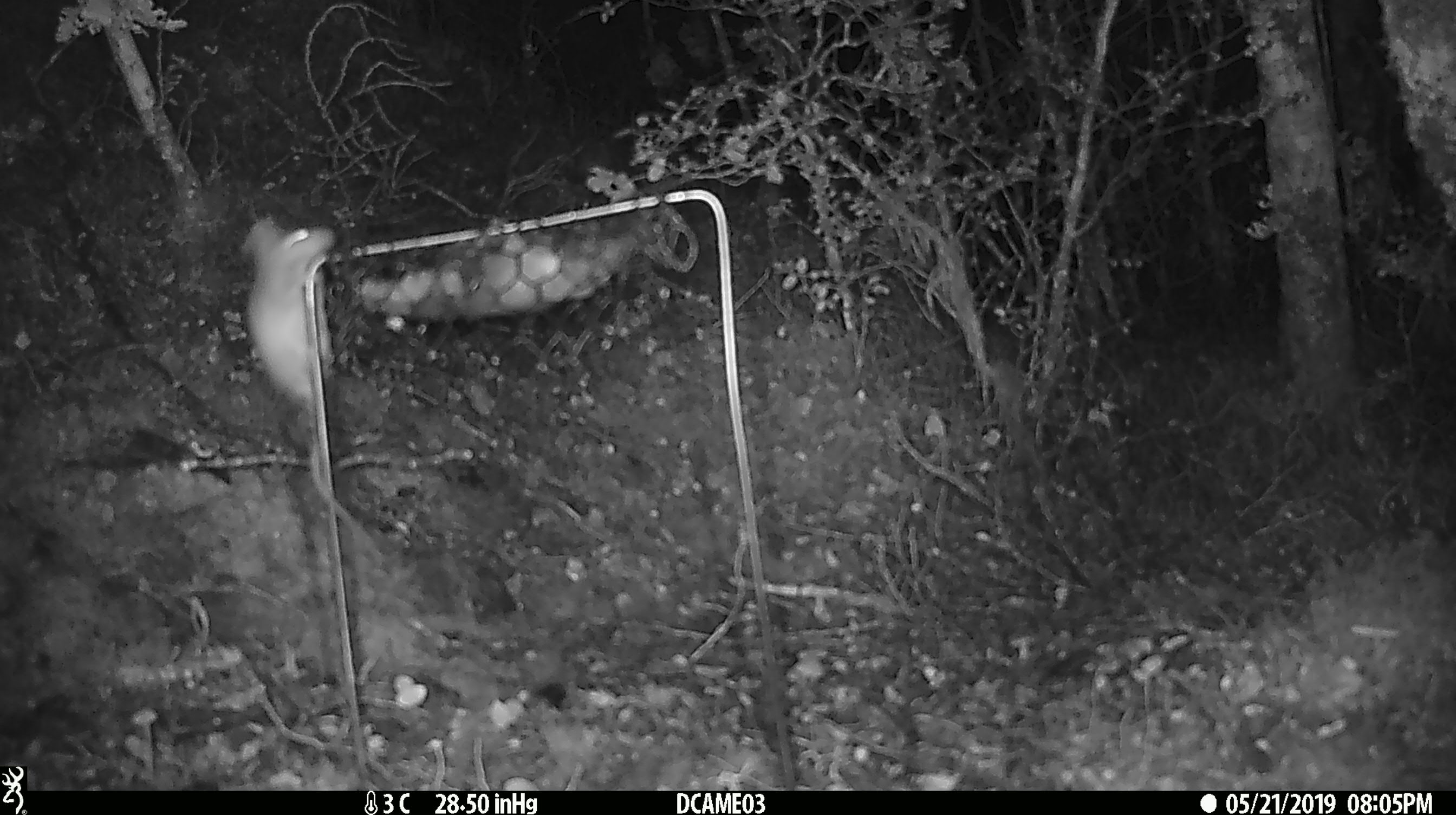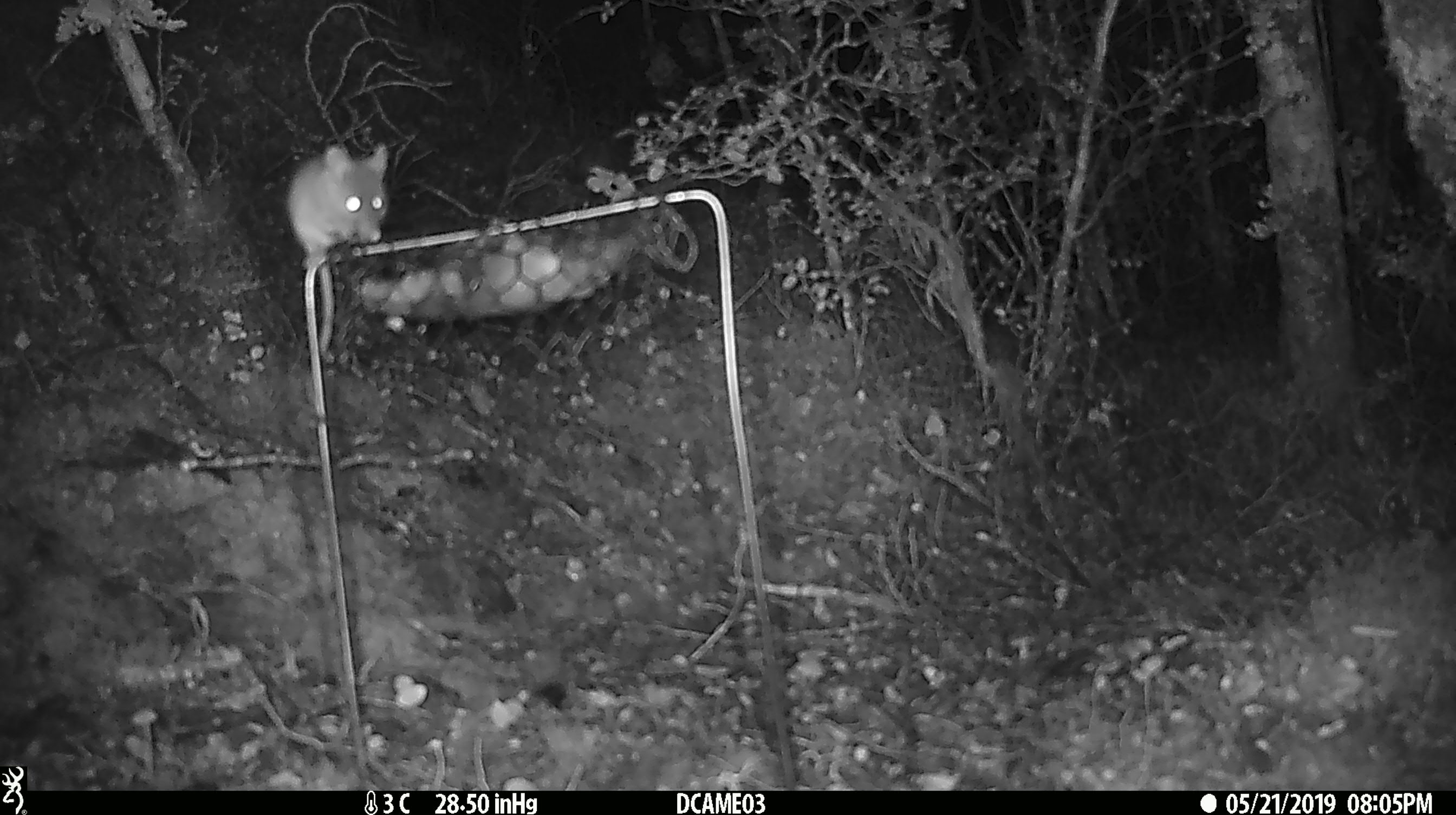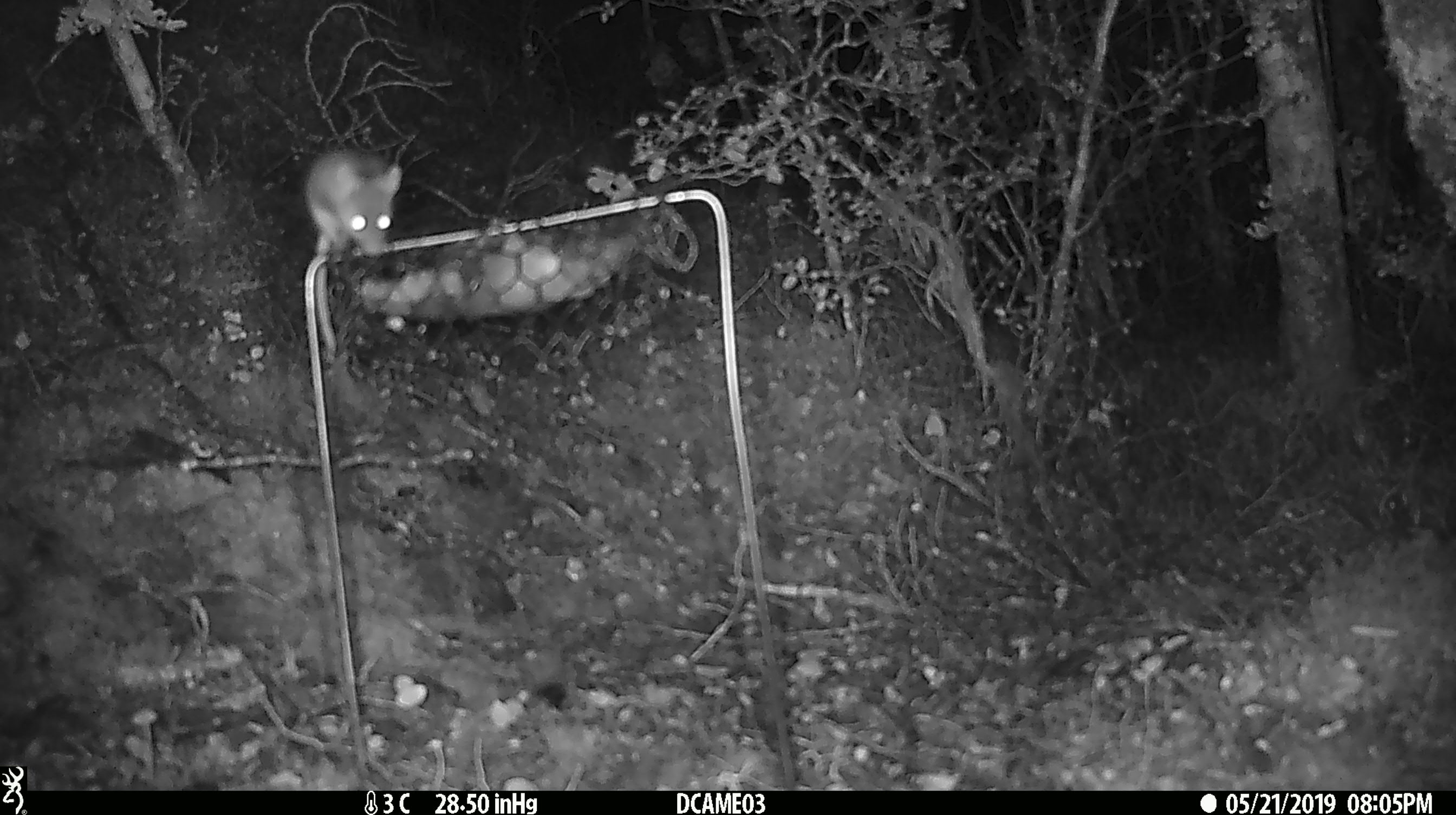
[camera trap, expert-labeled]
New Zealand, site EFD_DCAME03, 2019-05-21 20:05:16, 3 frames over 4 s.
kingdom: Animalia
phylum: Chordata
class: Mammalia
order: Rodentia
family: Muridae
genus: Mus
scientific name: Mus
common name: mouse